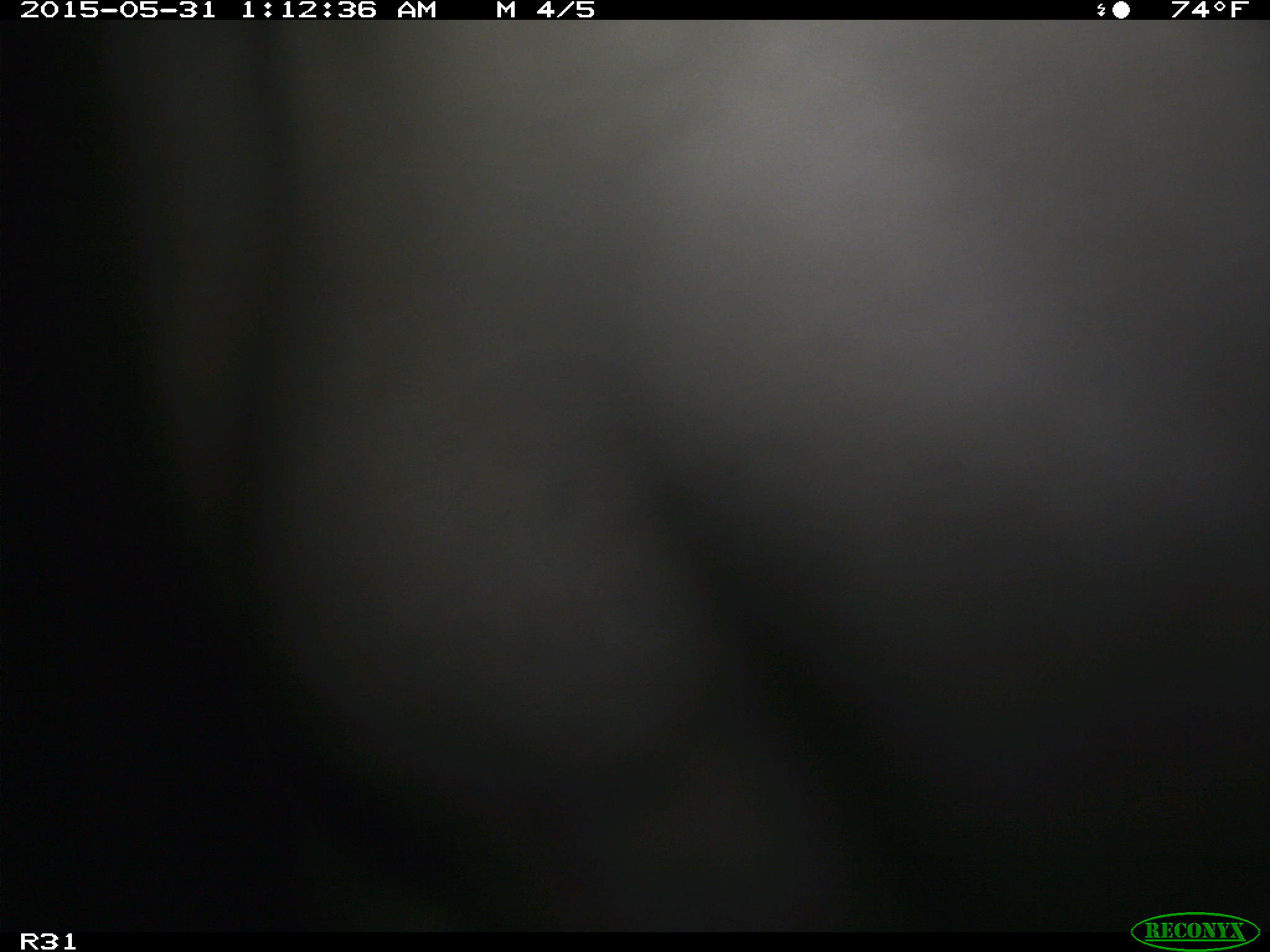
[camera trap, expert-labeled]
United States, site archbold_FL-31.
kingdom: Animalia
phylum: Chordata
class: Mammalia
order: Artiodactyla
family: Bovidae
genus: Bos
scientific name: Bos taurus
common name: domestic cow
Bos taurus (domestic cow).